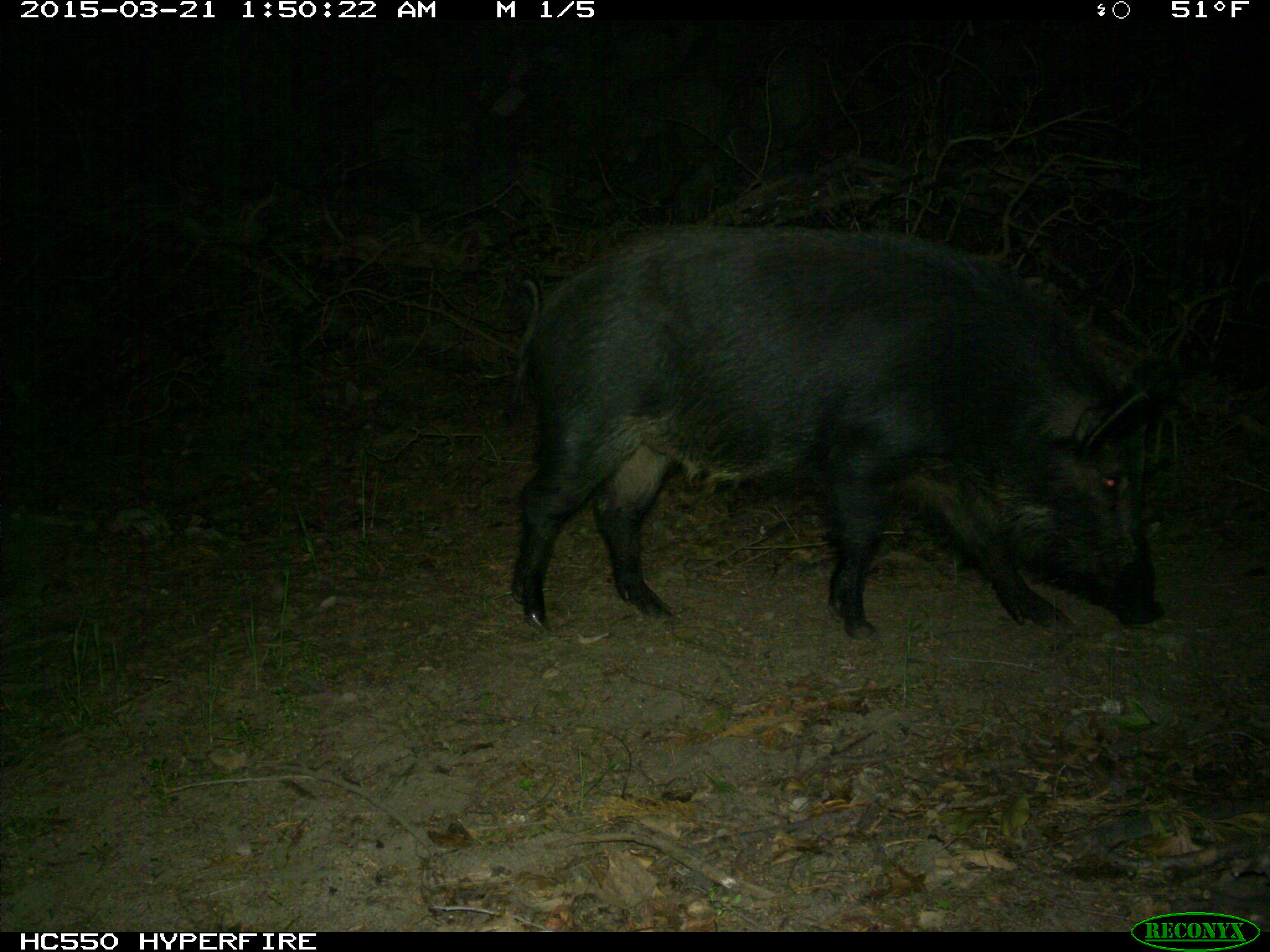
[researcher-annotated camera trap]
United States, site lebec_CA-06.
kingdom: Animalia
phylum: Chordata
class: Mammalia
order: Artiodactyla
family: Suidae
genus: Sus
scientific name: Sus scrofa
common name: wild boar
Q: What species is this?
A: Sus scrofa (wild boar).